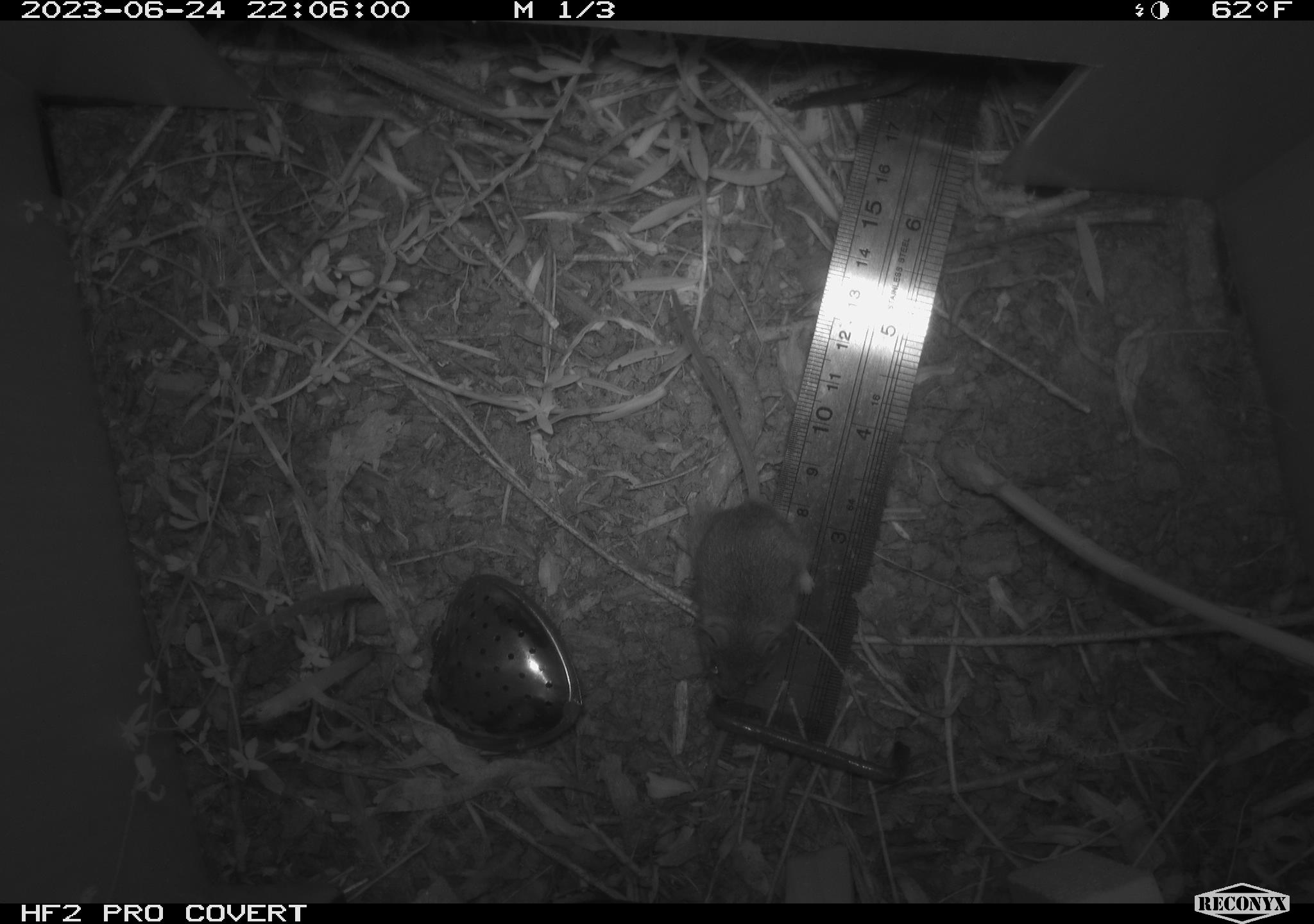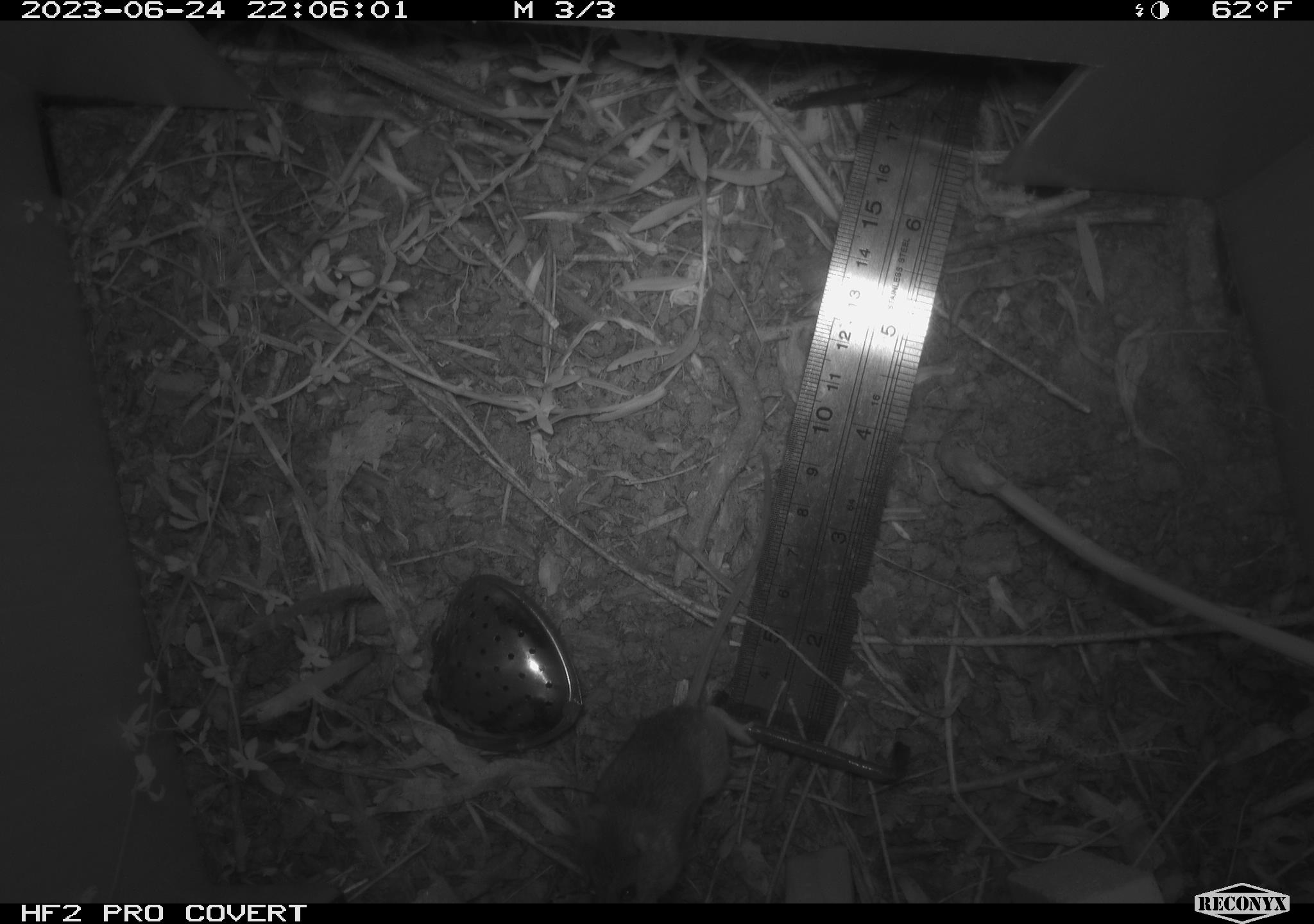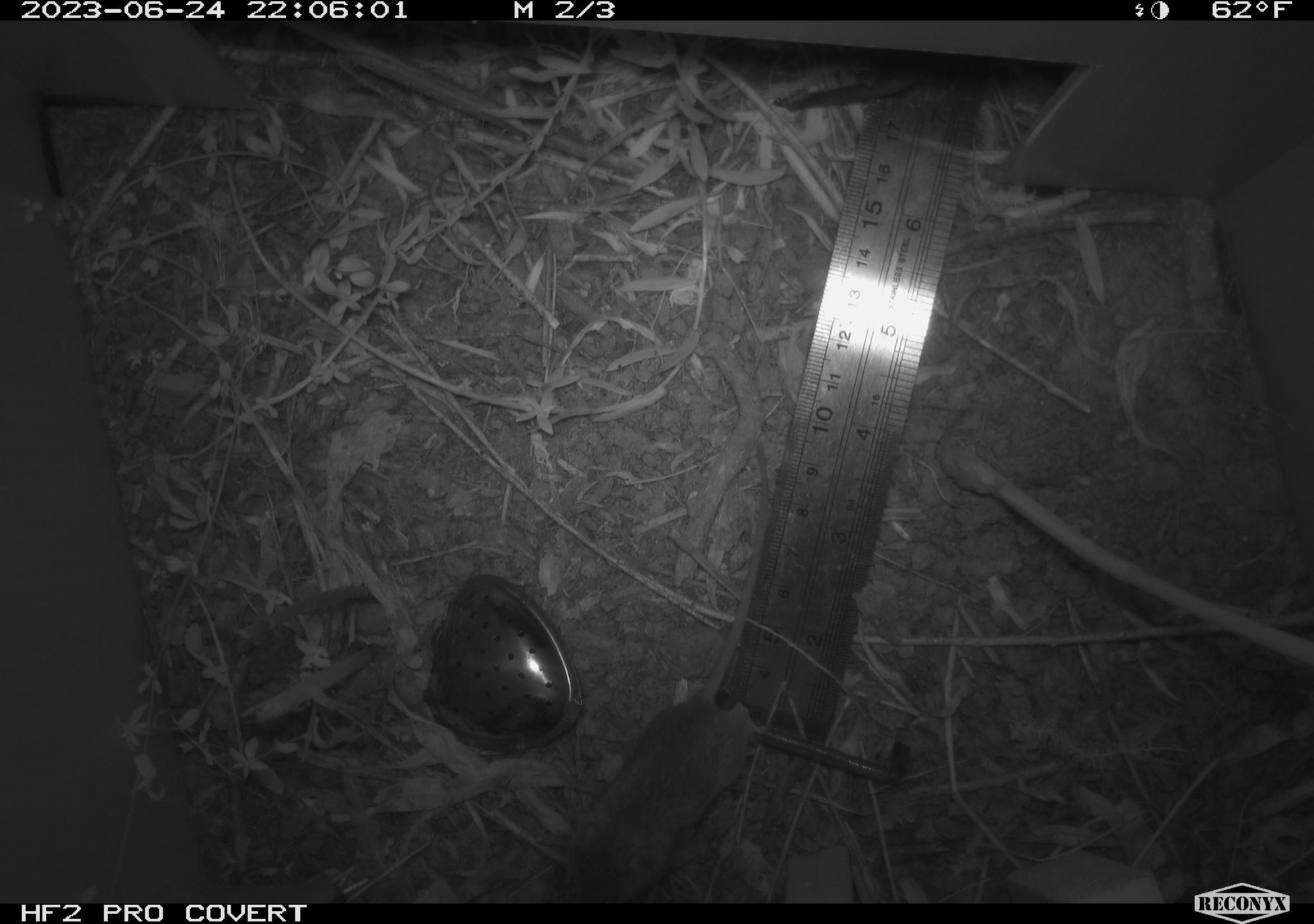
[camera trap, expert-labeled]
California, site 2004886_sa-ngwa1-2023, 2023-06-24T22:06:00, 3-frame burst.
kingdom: Animalia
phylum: Chordata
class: Mammalia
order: Rodentia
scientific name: Rodentia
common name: mouse species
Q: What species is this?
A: Mouse species (Rodentia).